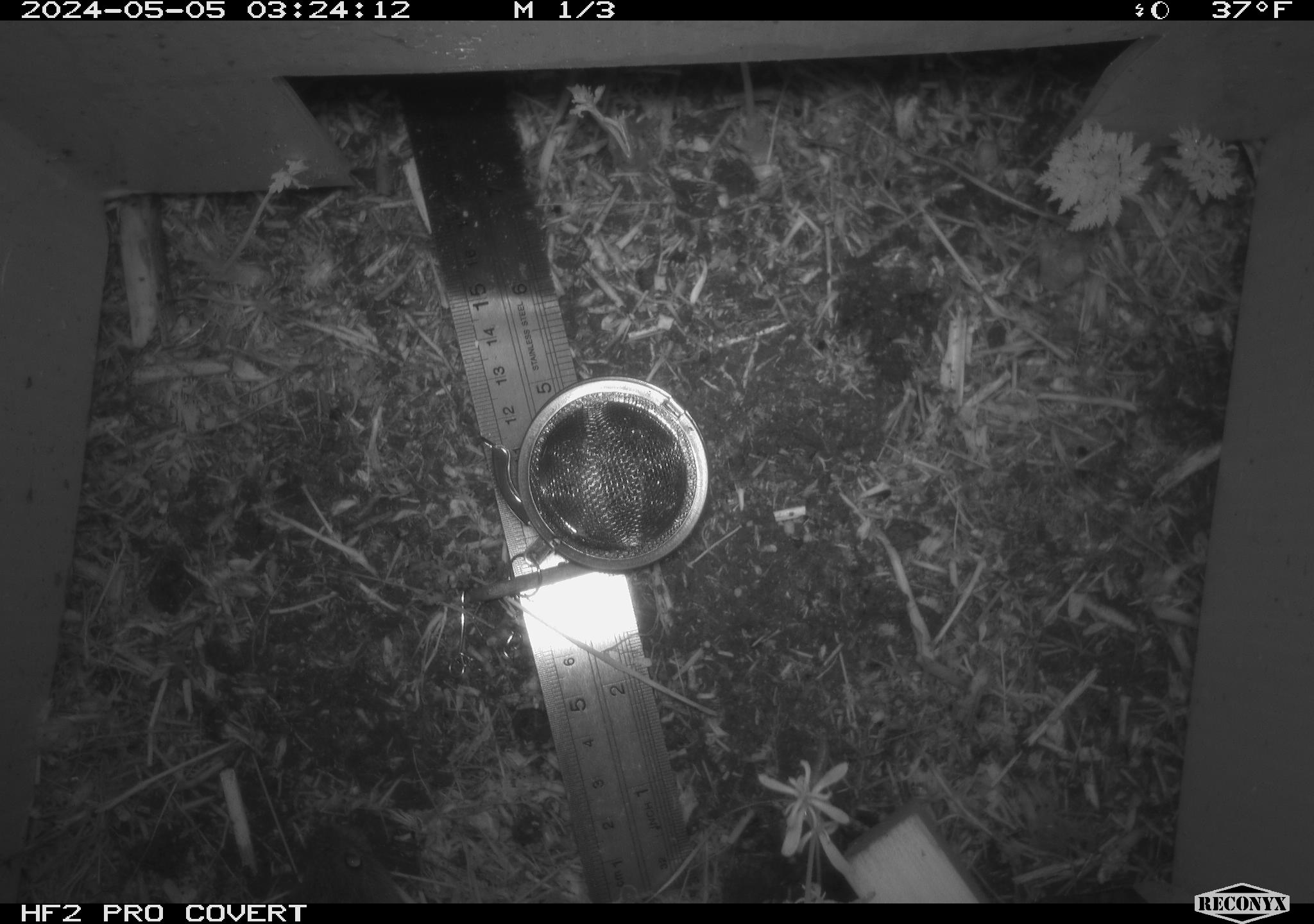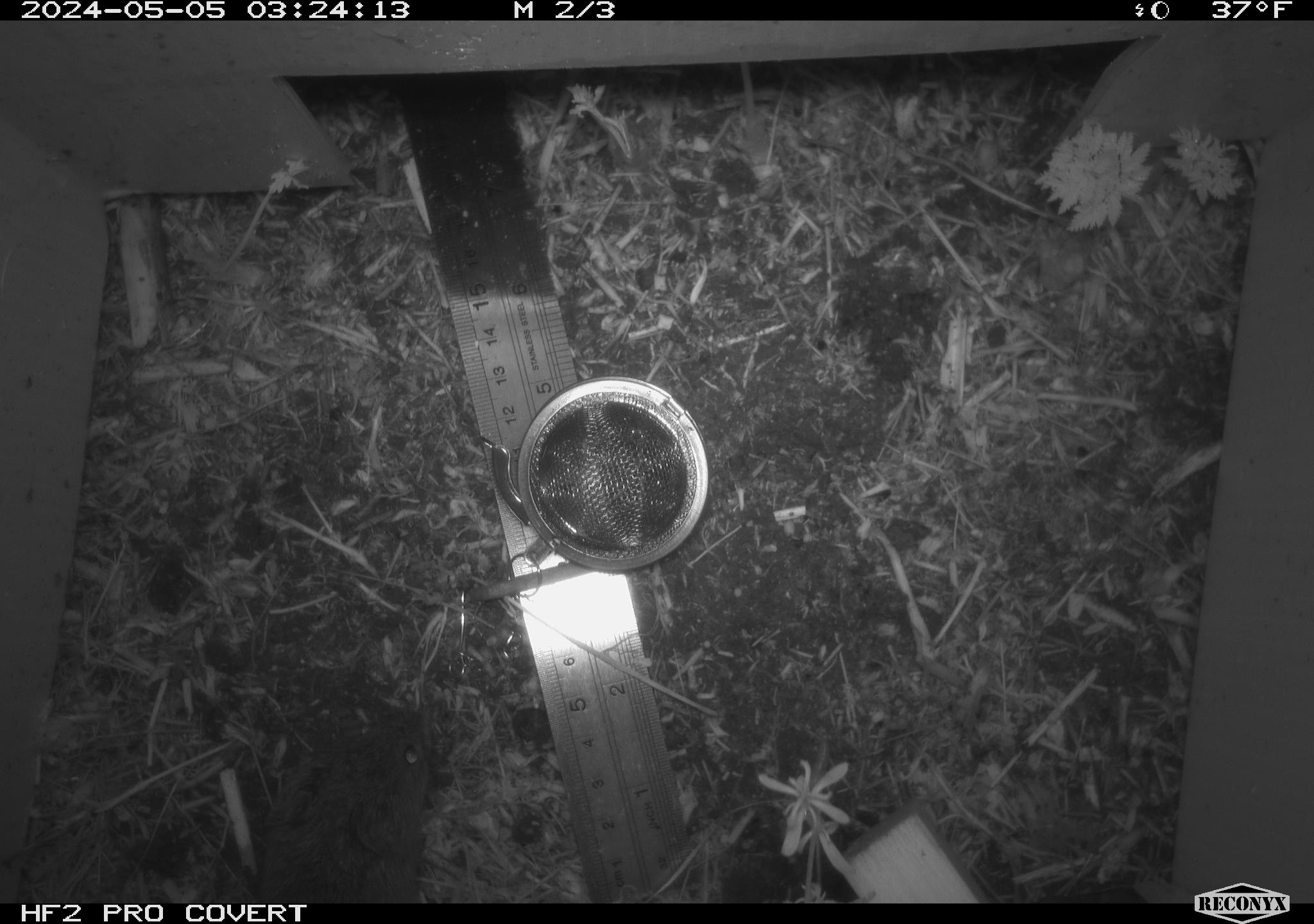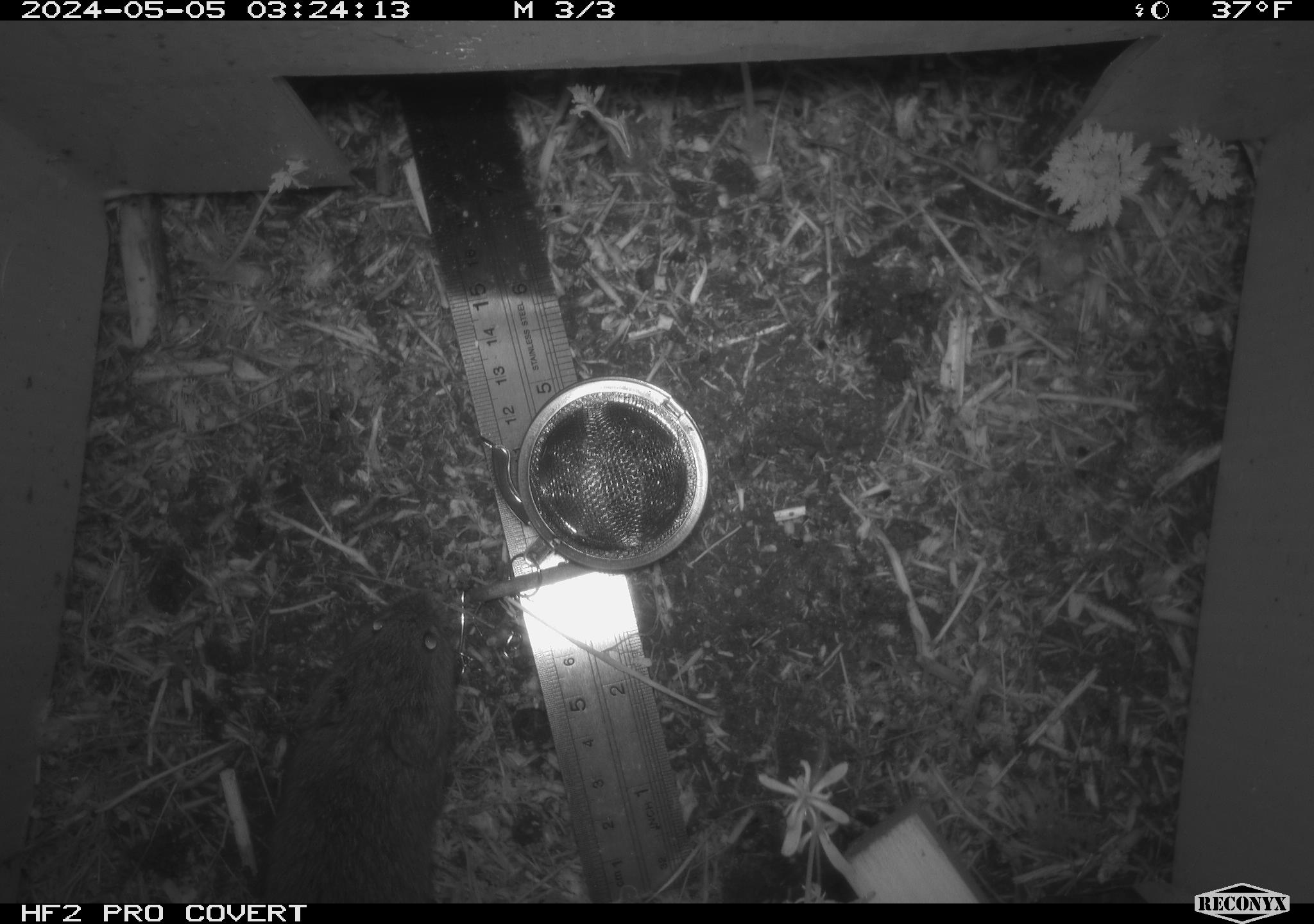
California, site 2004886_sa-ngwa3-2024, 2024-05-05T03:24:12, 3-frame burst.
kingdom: Animalia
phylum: Chordata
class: Mammalia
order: Rodentia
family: Cricetidae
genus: Microtus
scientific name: Microtus californicus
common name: california vole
California vole (Microtus californicus).